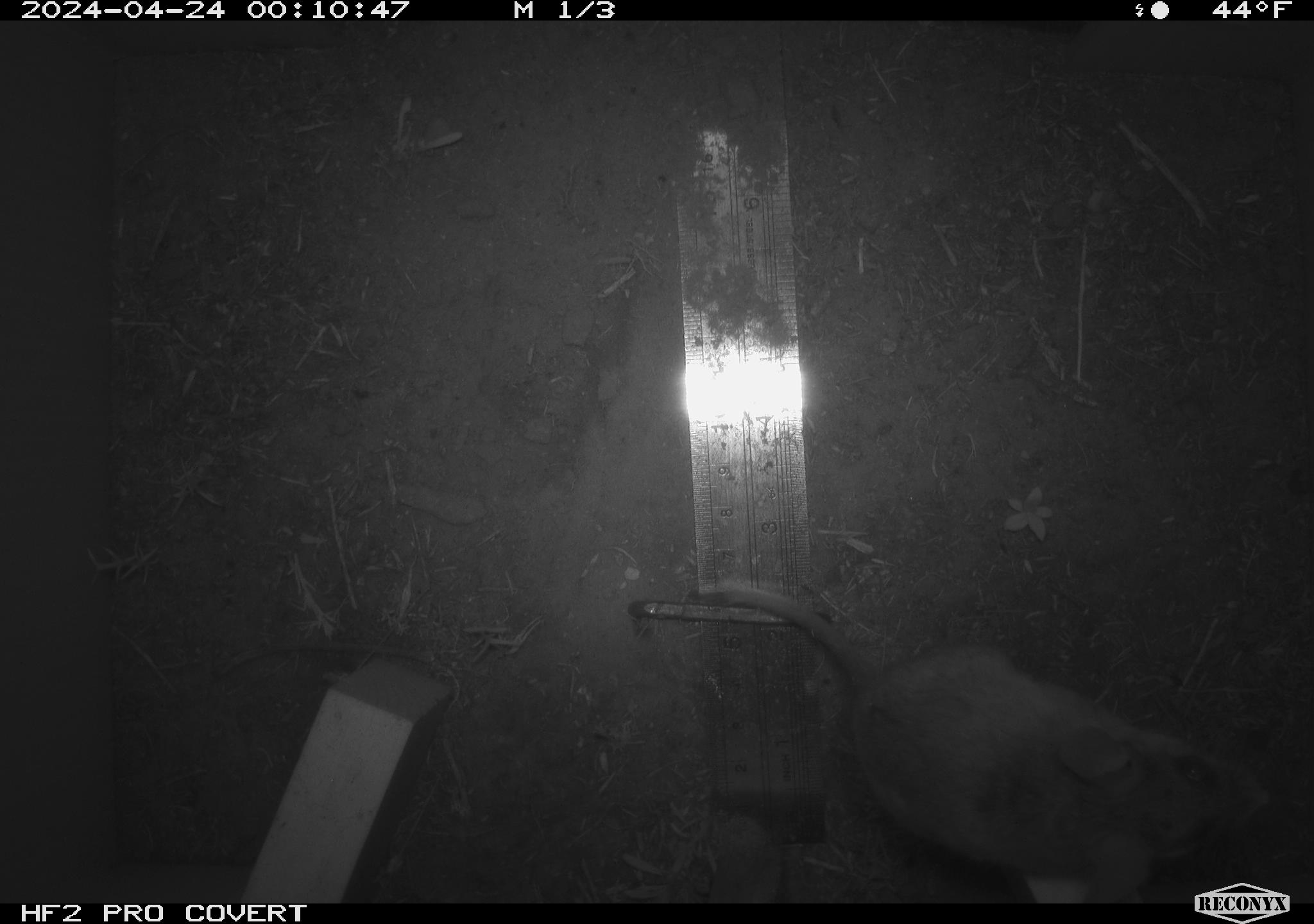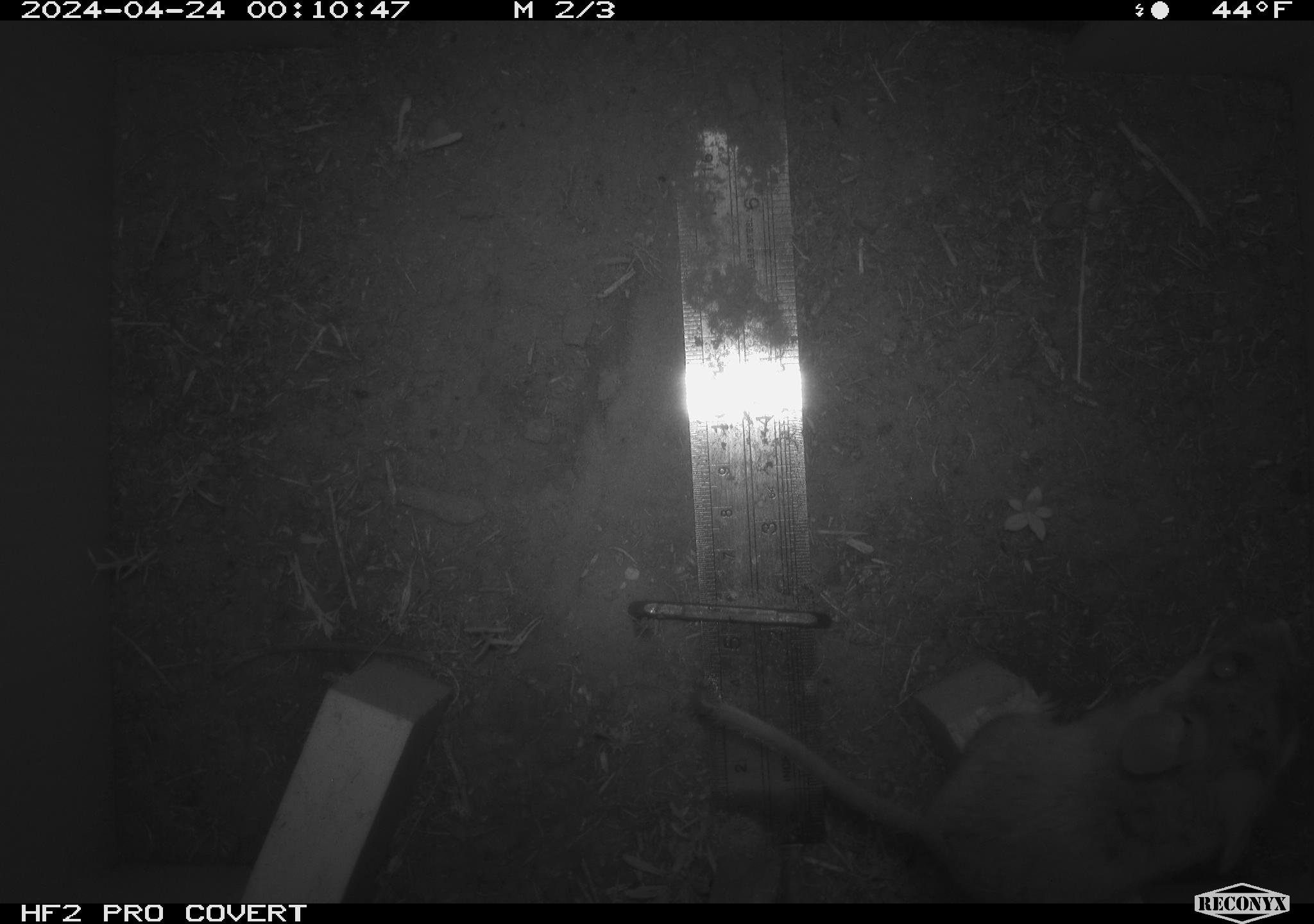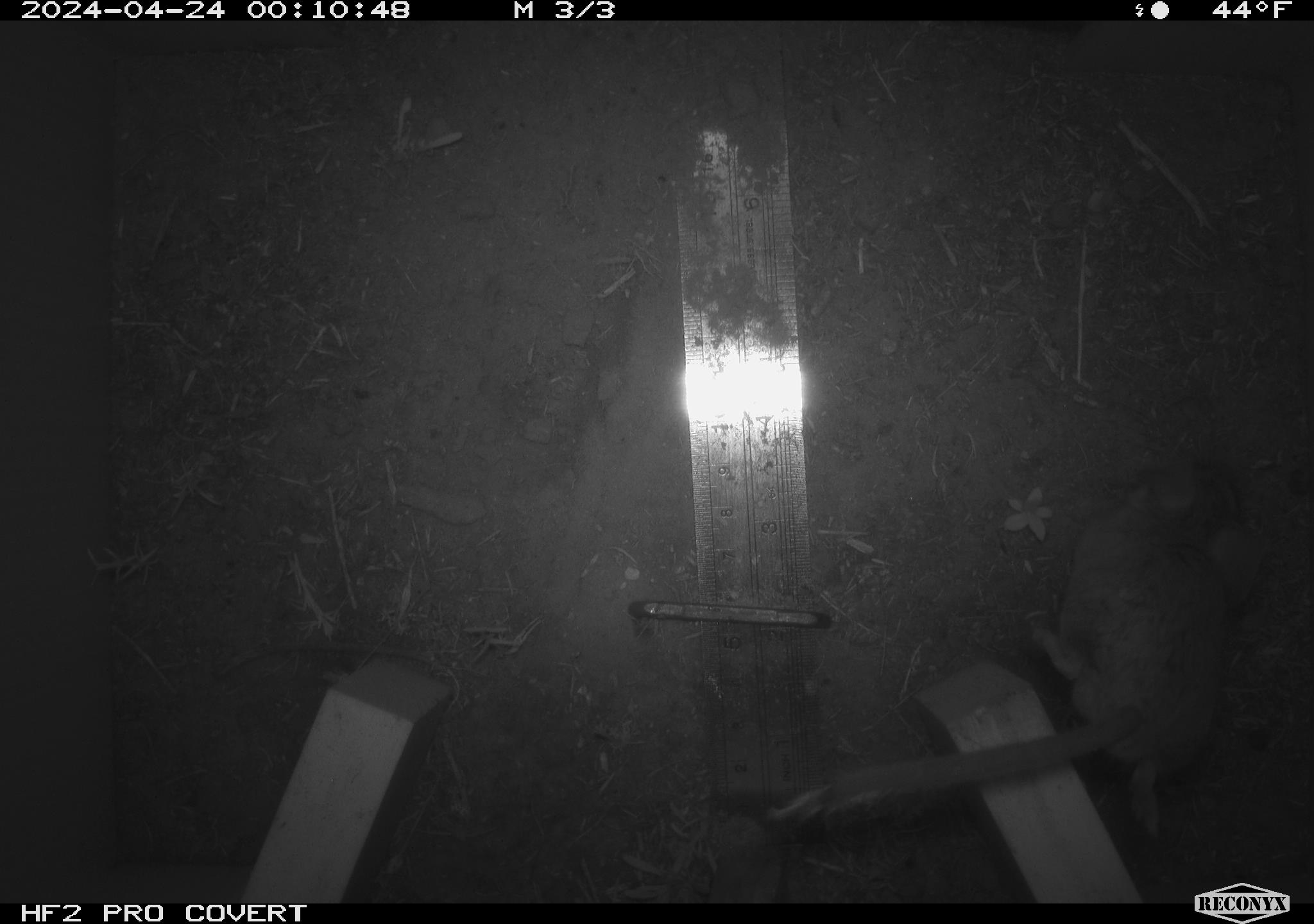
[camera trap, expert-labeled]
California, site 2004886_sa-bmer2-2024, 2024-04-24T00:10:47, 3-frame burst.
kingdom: Animalia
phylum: Chordata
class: Mammalia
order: Rodentia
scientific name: Rodentia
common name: mouse species